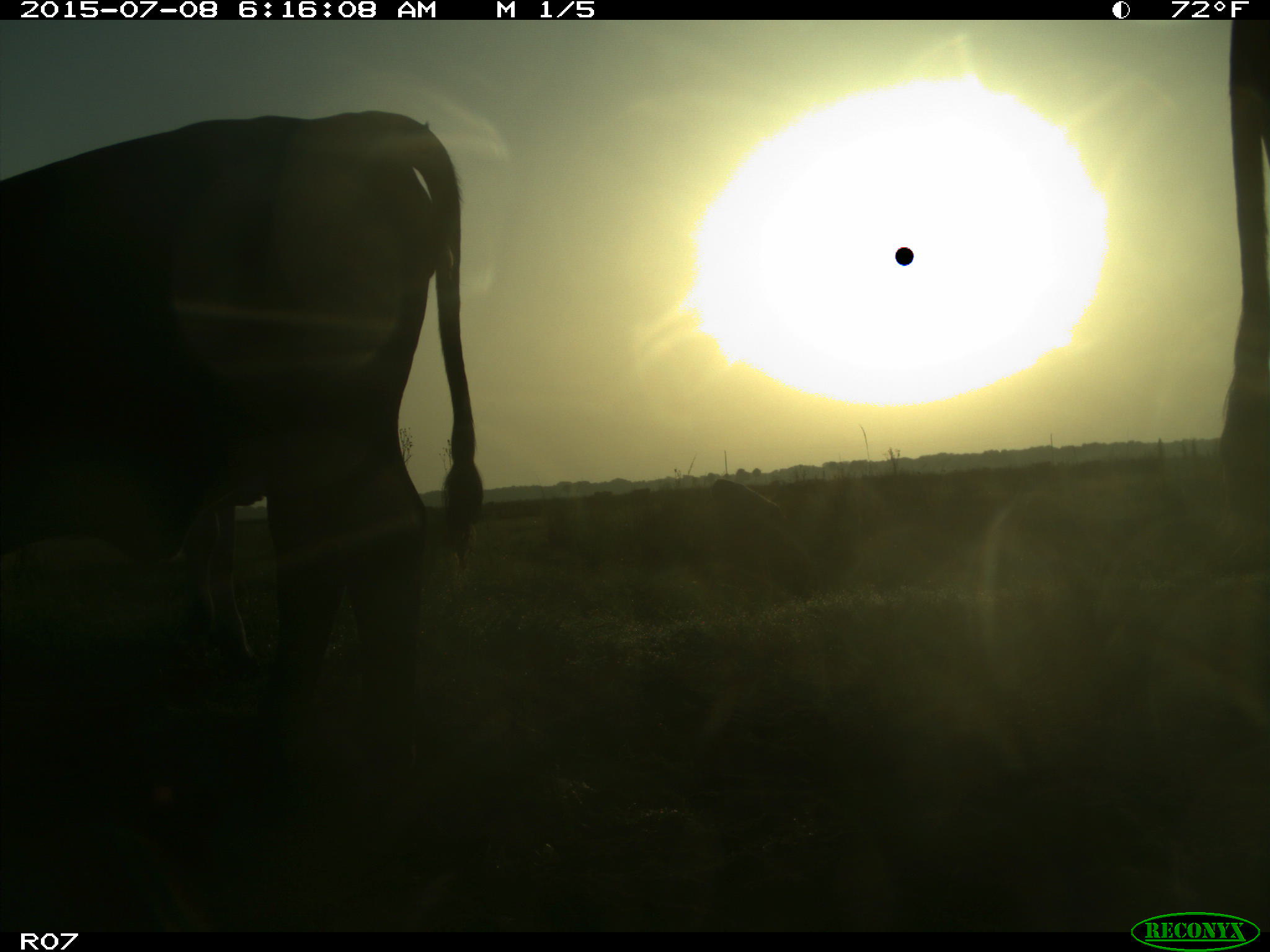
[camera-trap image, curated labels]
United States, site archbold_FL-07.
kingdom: Animalia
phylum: Chordata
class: Mammalia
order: Artiodactyla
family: Bovidae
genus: Bos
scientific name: Bos taurus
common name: domestic cow